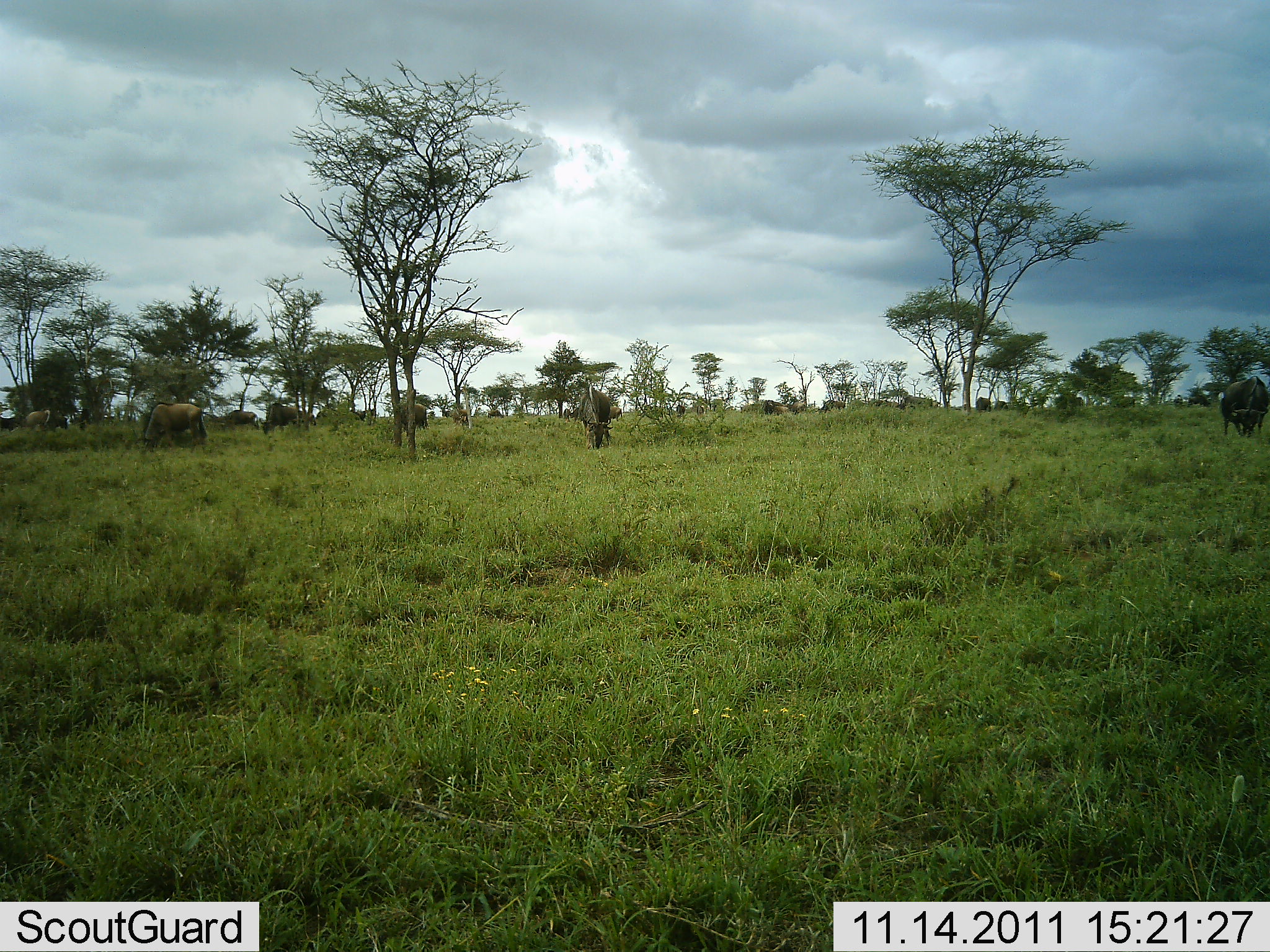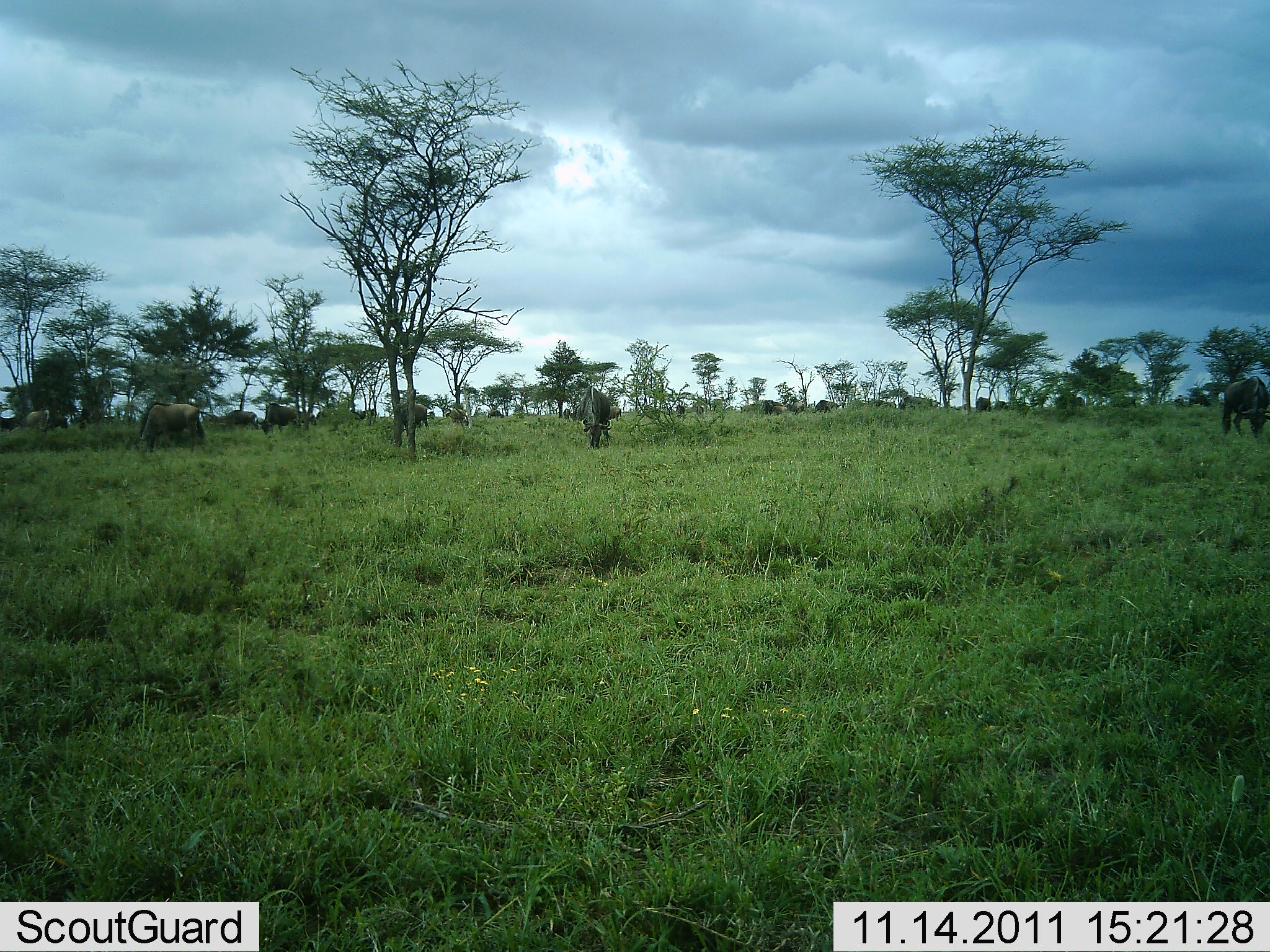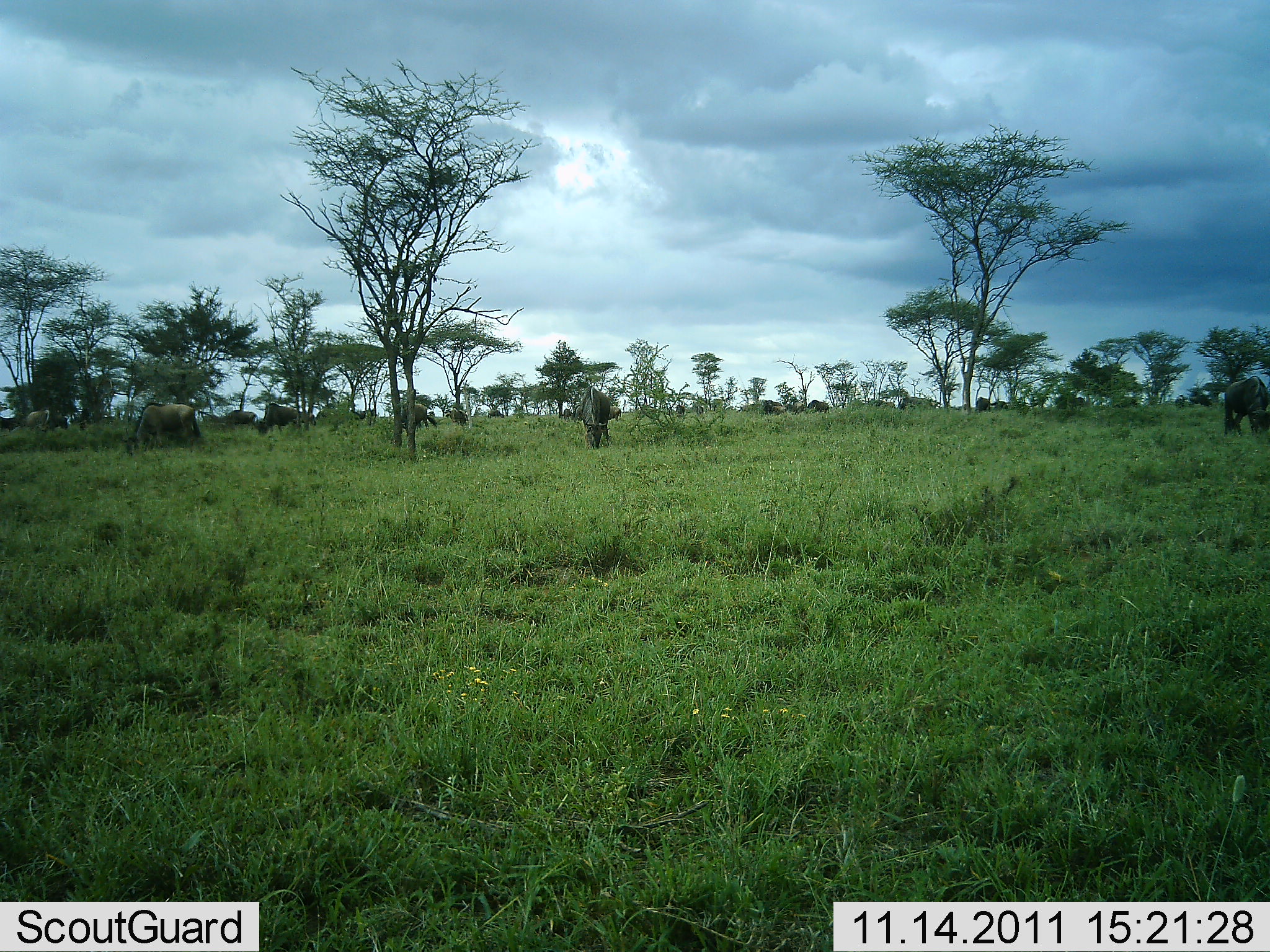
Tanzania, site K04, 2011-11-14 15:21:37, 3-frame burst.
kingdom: Animalia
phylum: Chordata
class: Mammalia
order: Artiodactyla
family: Bovidae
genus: Connochaetes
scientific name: Connochaetes taurinus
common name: blue wildebeest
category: wildebeest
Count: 11-50.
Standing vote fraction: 31%.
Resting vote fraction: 8%.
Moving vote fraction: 23%.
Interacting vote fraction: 8%.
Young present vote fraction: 0%.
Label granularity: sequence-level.